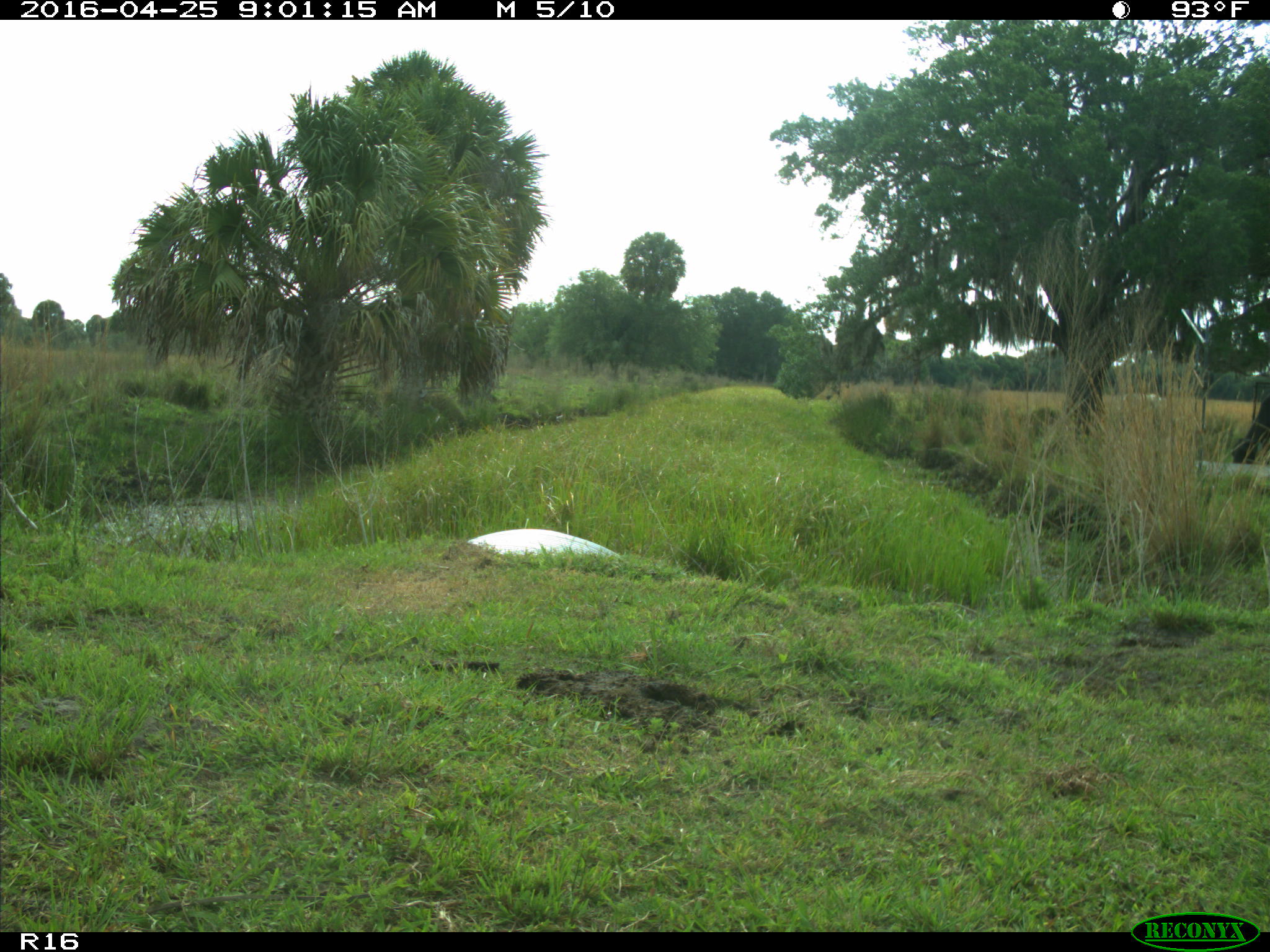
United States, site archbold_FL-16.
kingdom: Animalia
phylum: Chordata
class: Mammalia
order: Artiodactyla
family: Bovidae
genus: Bos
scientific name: Bos taurus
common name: domestic cow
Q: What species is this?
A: Bos taurus (domestic cow).